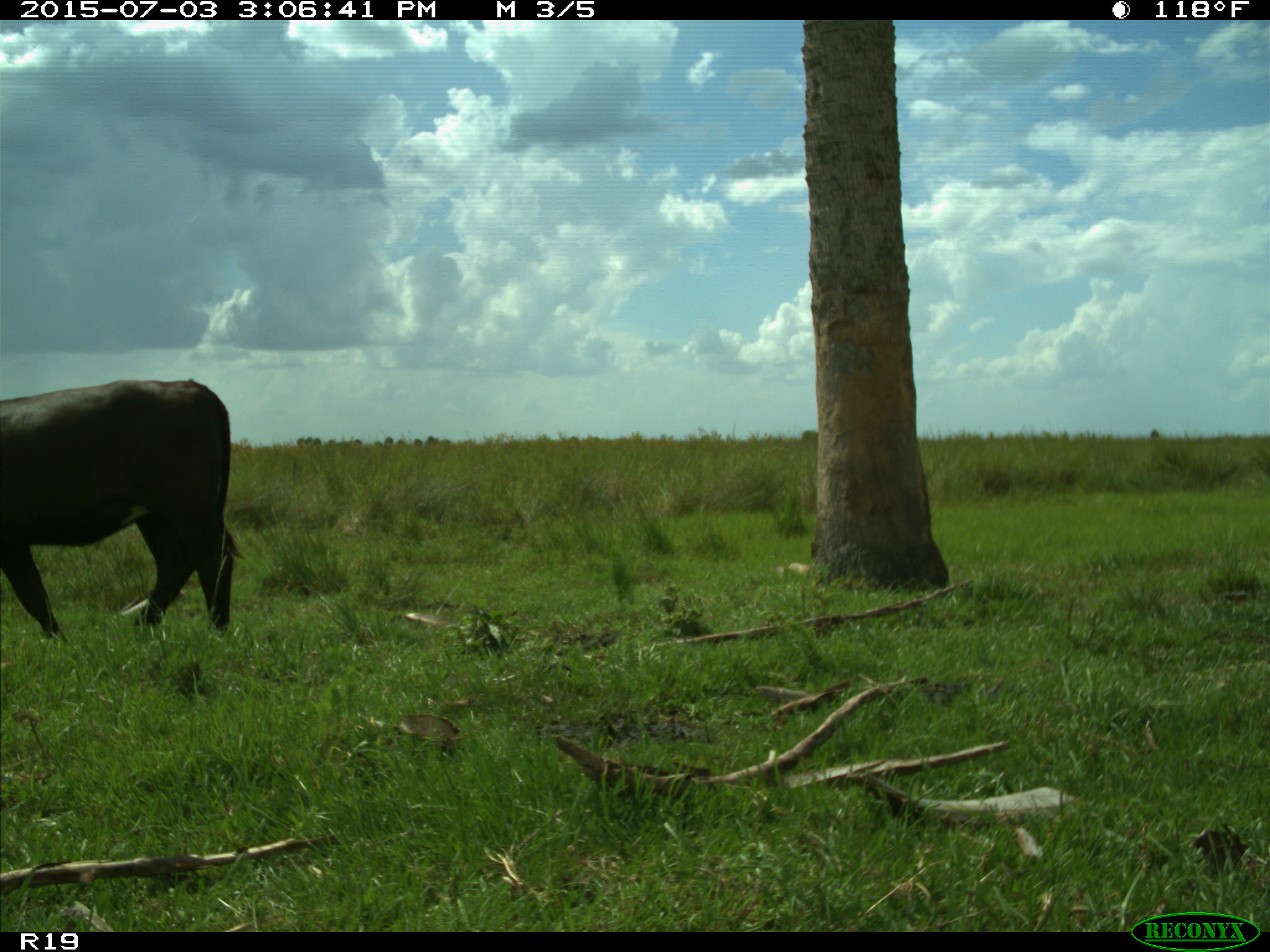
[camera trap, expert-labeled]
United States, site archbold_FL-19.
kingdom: Animalia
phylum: Chordata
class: Mammalia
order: Artiodactyla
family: Bovidae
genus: Bos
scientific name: Bos taurus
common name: domestic cow